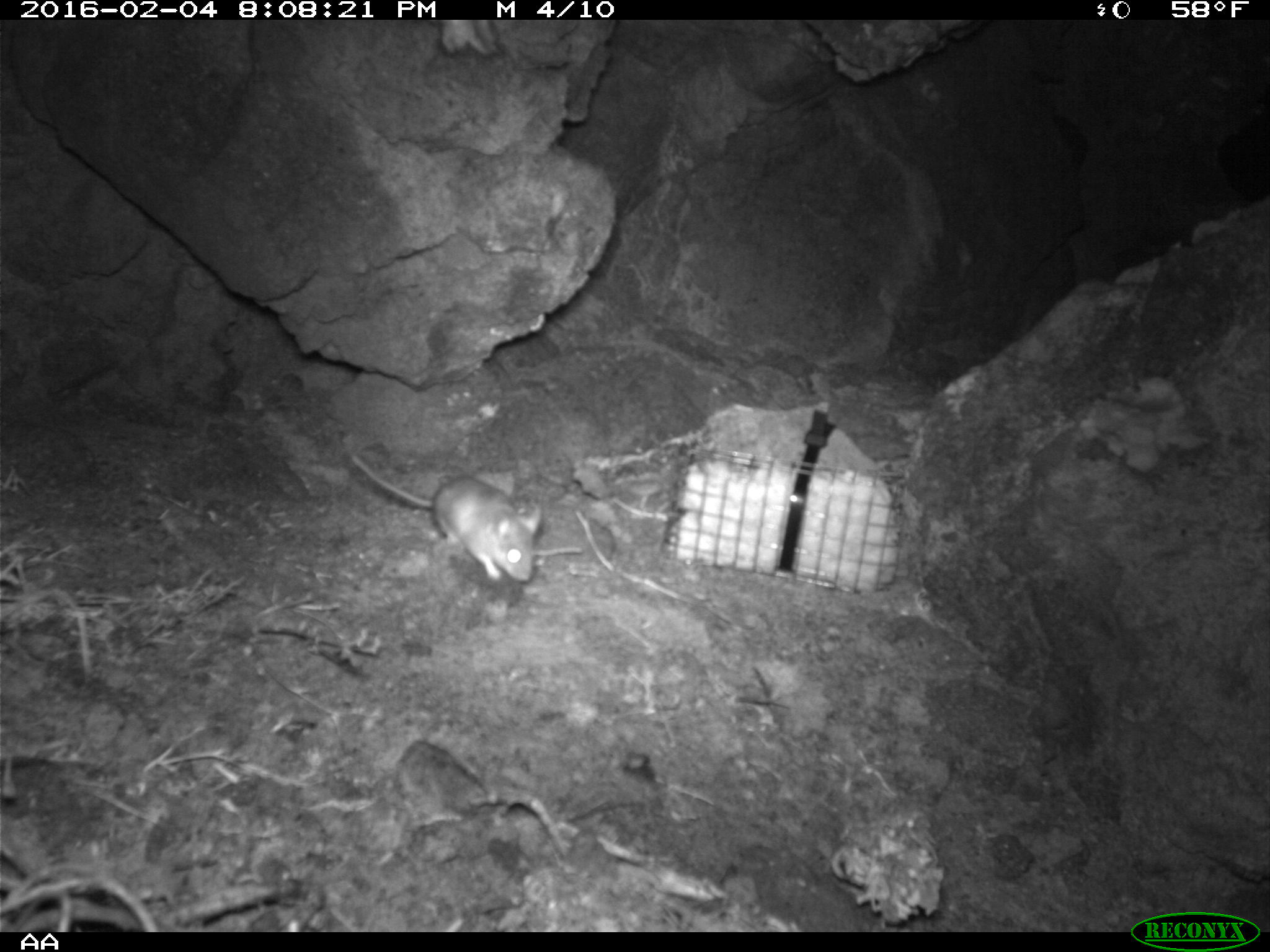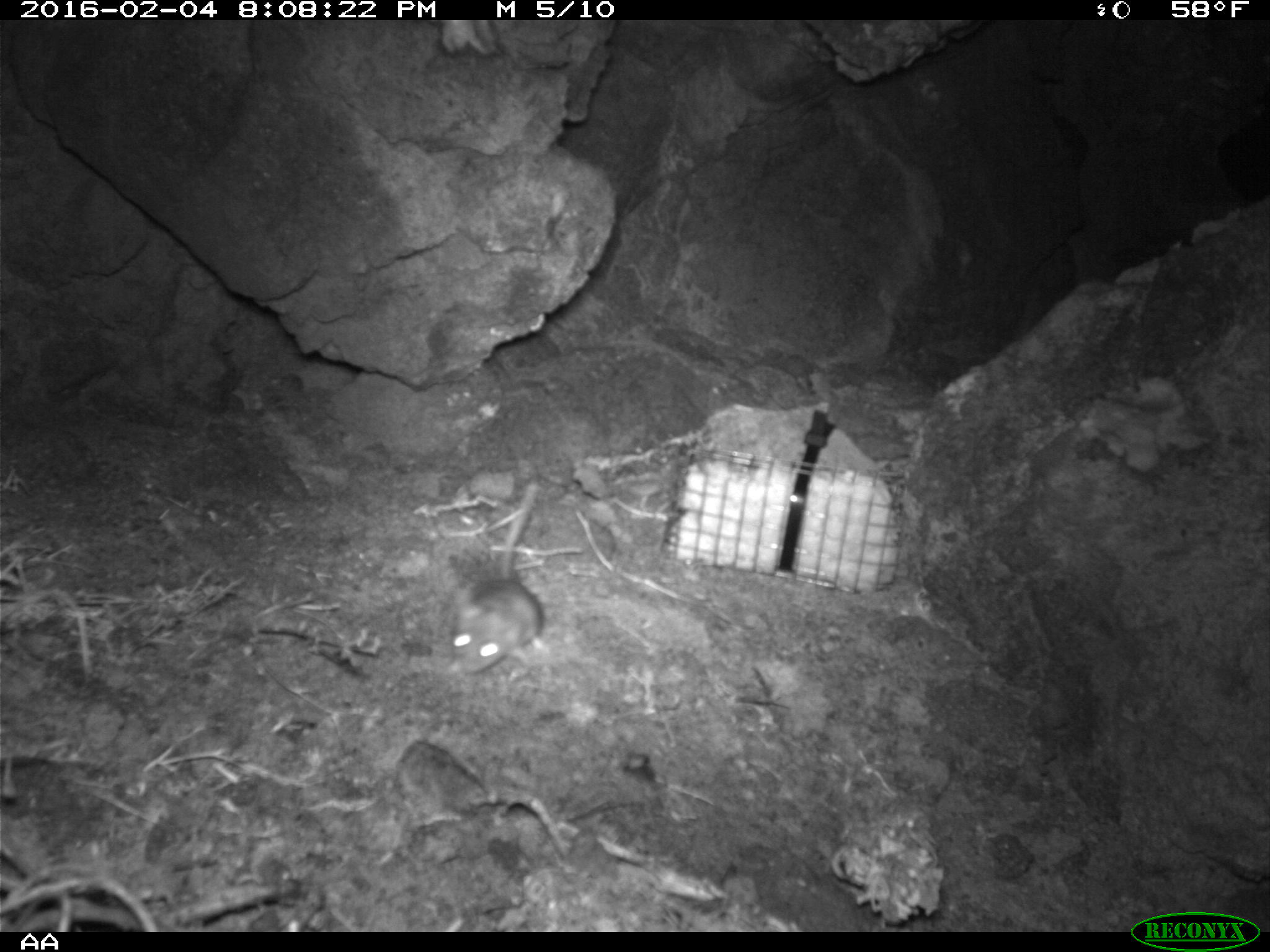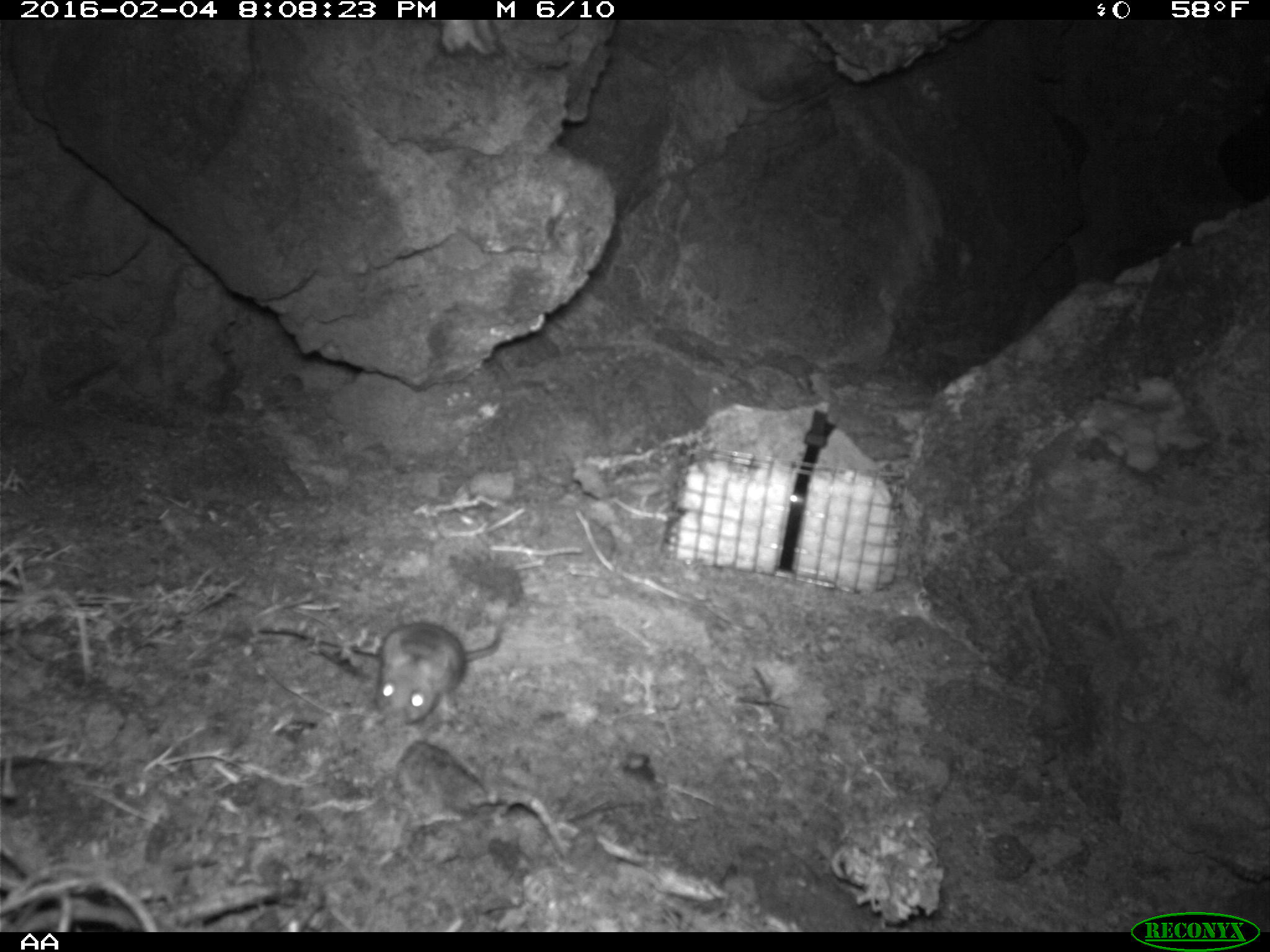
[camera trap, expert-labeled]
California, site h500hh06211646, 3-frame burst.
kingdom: Animalia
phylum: Chordata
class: Mammalia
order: Rodentia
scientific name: Rodentia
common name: rodent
Rodent (Rodentia).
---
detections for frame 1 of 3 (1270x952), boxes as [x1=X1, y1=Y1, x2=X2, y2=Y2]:
rodent: [x1=349, y1=453, x2=541, y2=580]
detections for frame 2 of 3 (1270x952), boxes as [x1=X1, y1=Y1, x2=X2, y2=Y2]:
rodent: [x1=445, y1=482, x2=549, y2=676]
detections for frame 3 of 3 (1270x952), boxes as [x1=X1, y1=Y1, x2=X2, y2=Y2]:
rodent: [x1=375, y1=623, x2=505, y2=724]